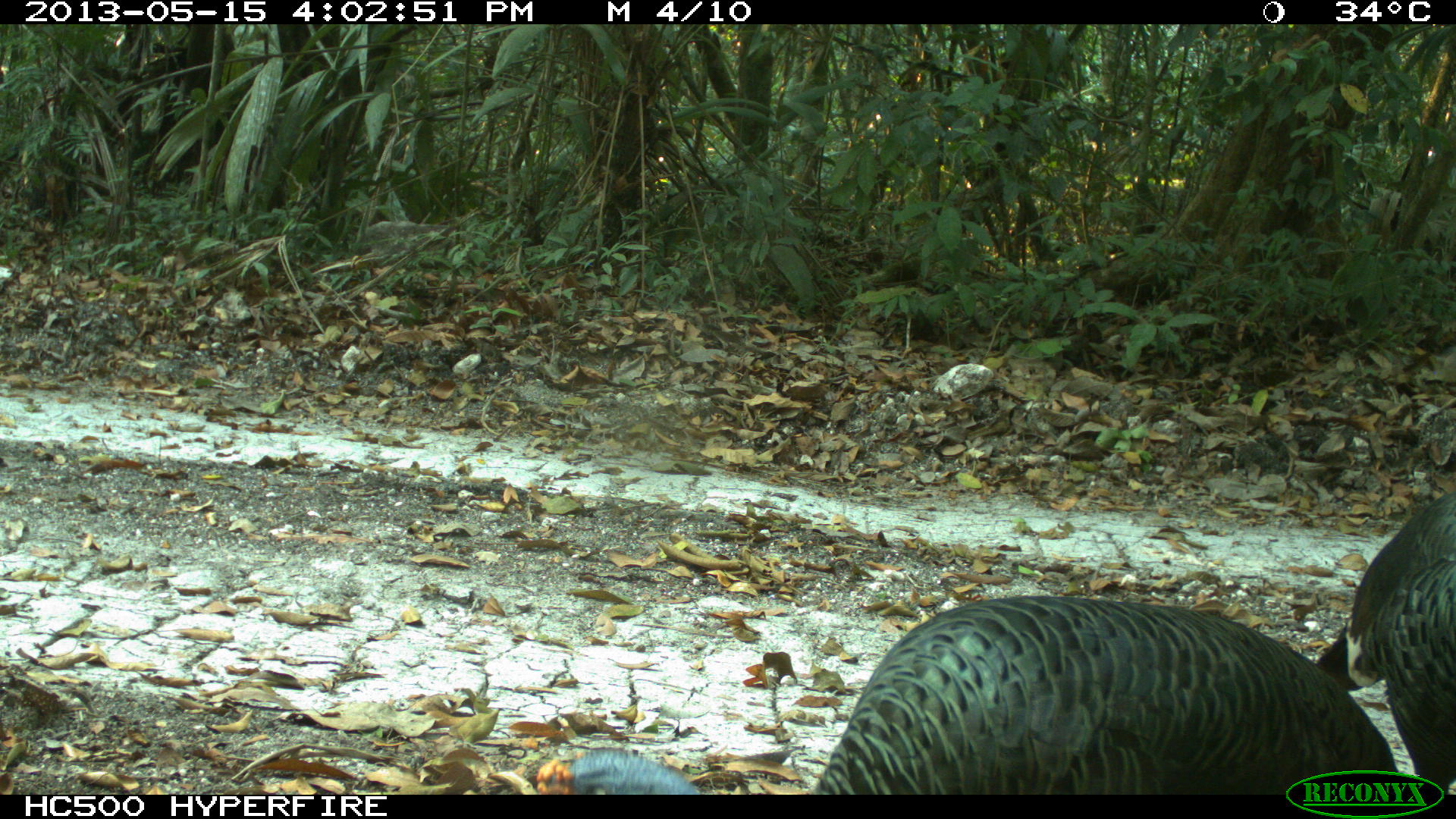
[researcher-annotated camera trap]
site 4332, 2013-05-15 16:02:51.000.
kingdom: Animalia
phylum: Chordata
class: Aves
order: Galliformes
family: Phasianidae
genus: Meleagris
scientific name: Meleagris ocellata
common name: ocellated turkey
Meleagris ocellata (ocellated turkey), count 3.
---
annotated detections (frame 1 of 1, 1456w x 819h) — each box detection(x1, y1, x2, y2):
meleagris ocellata: detection(564, 469, 1399, 790); detection(1317, 490, 1456, 794)